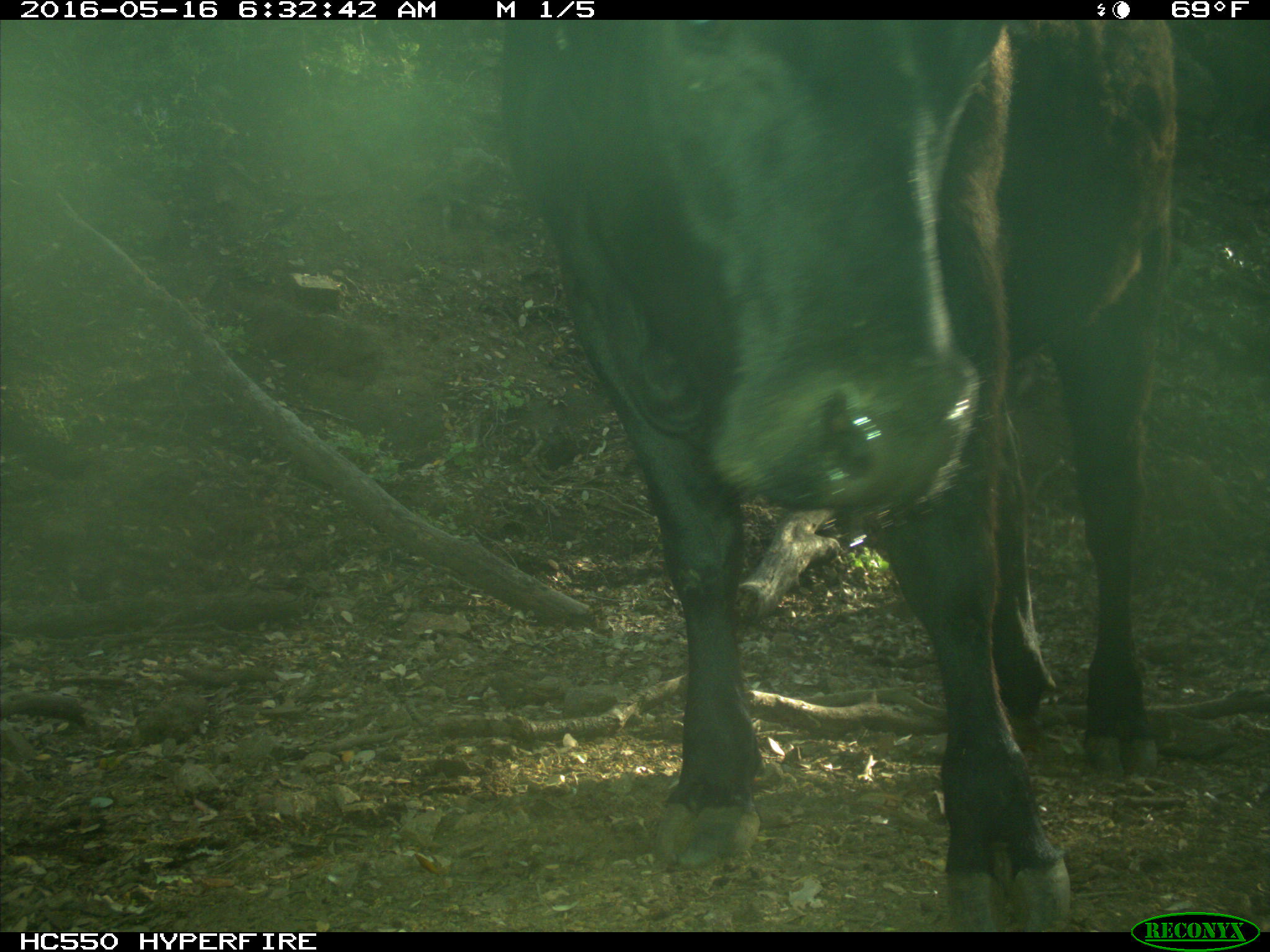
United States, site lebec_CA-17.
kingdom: Animalia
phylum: Chordata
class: Mammalia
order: Artiodactyla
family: Bovidae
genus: Bos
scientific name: Bos taurus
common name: domestic cow